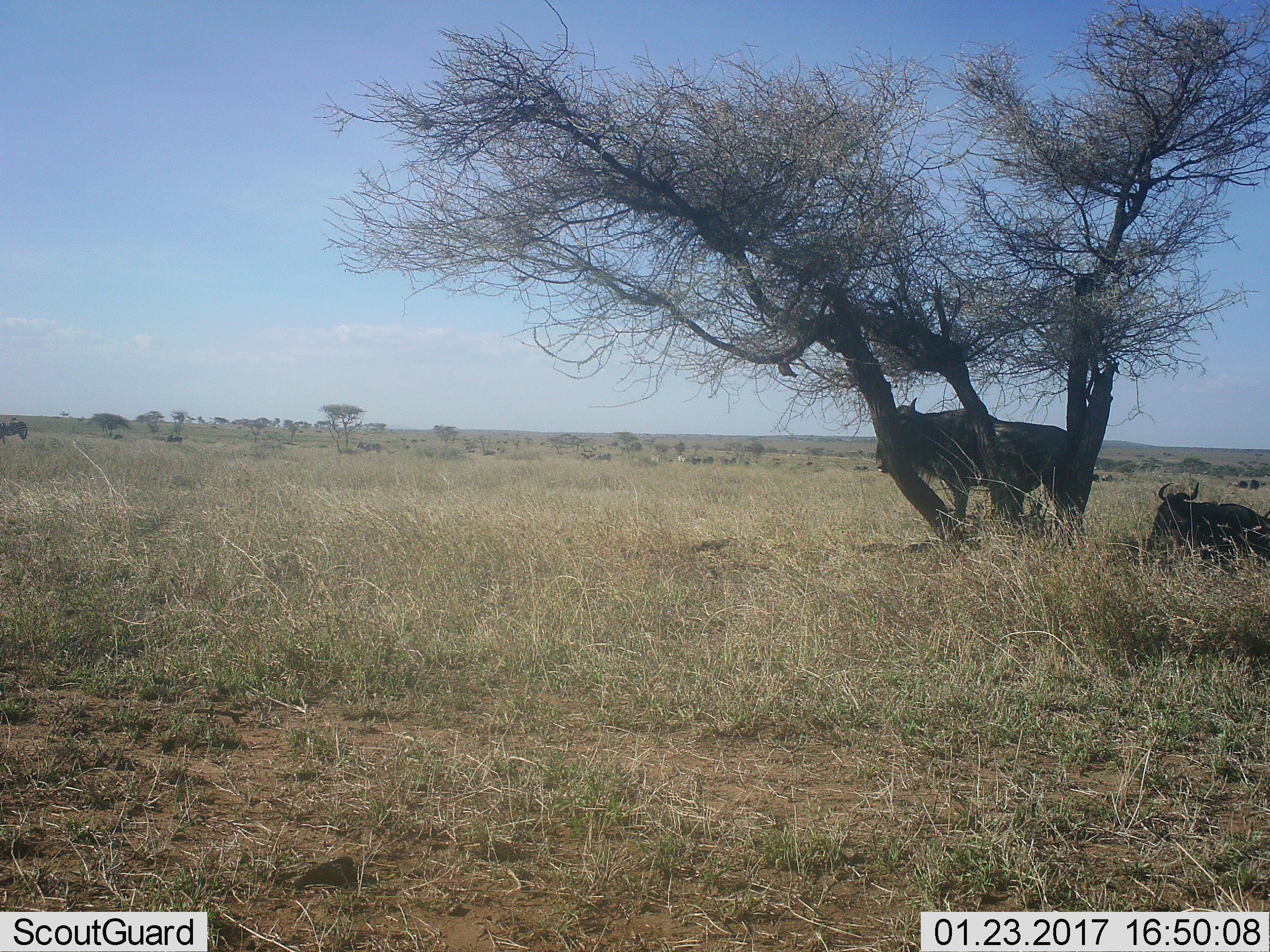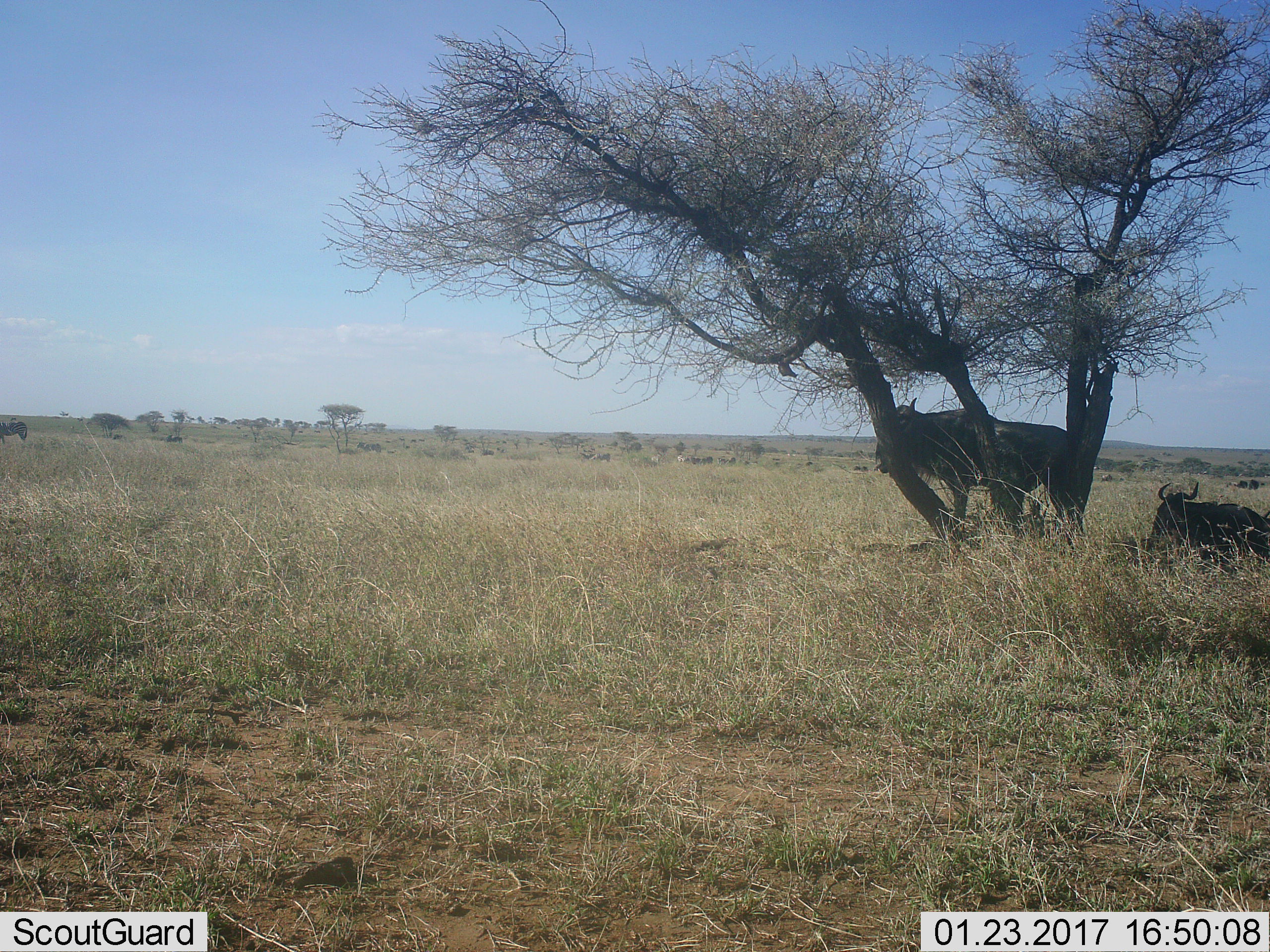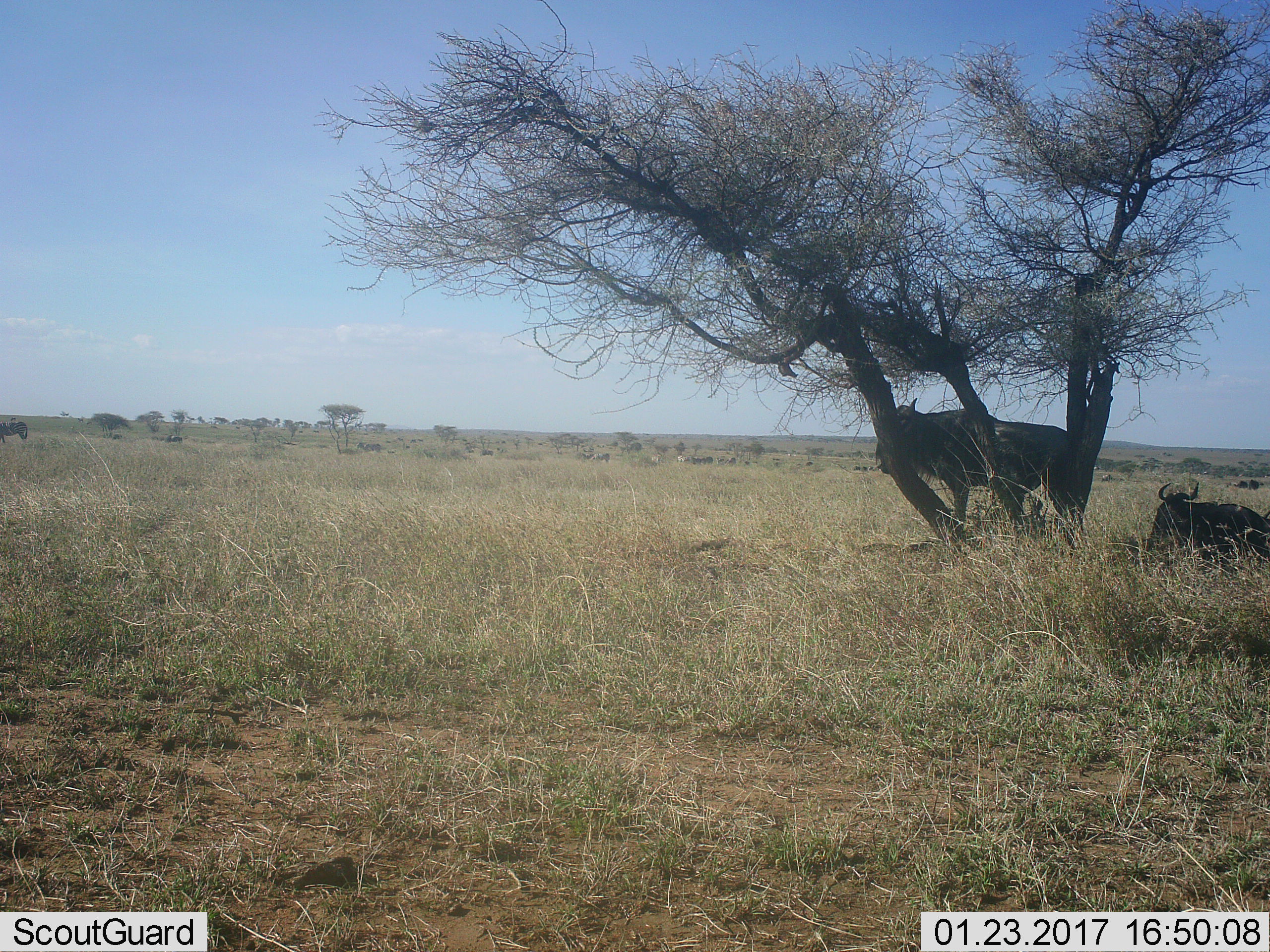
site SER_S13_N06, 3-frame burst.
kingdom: Animalia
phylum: Chordata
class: Mammalia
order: Artiodactyla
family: Bovidae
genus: Connochaetes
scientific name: Connochaetes taurinus taurinus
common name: blue wildebeest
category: wildebeestblue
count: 11-50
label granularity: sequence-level